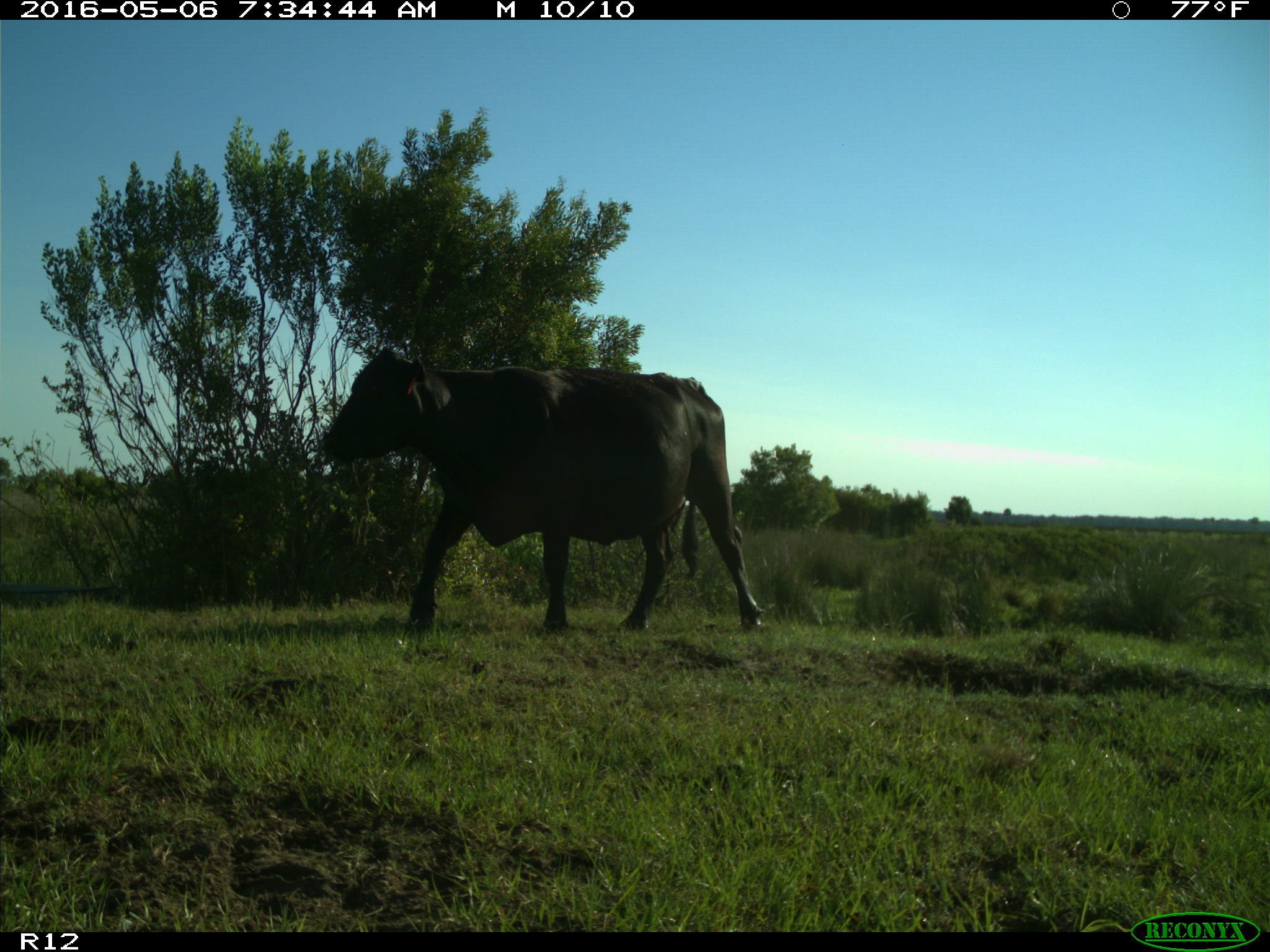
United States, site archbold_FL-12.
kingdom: Animalia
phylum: Chordata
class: Mammalia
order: Artiodactyla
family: Bovidae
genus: Bos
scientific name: Bos taurus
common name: domestic cow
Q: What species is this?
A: Bos taurus (domestic cow).